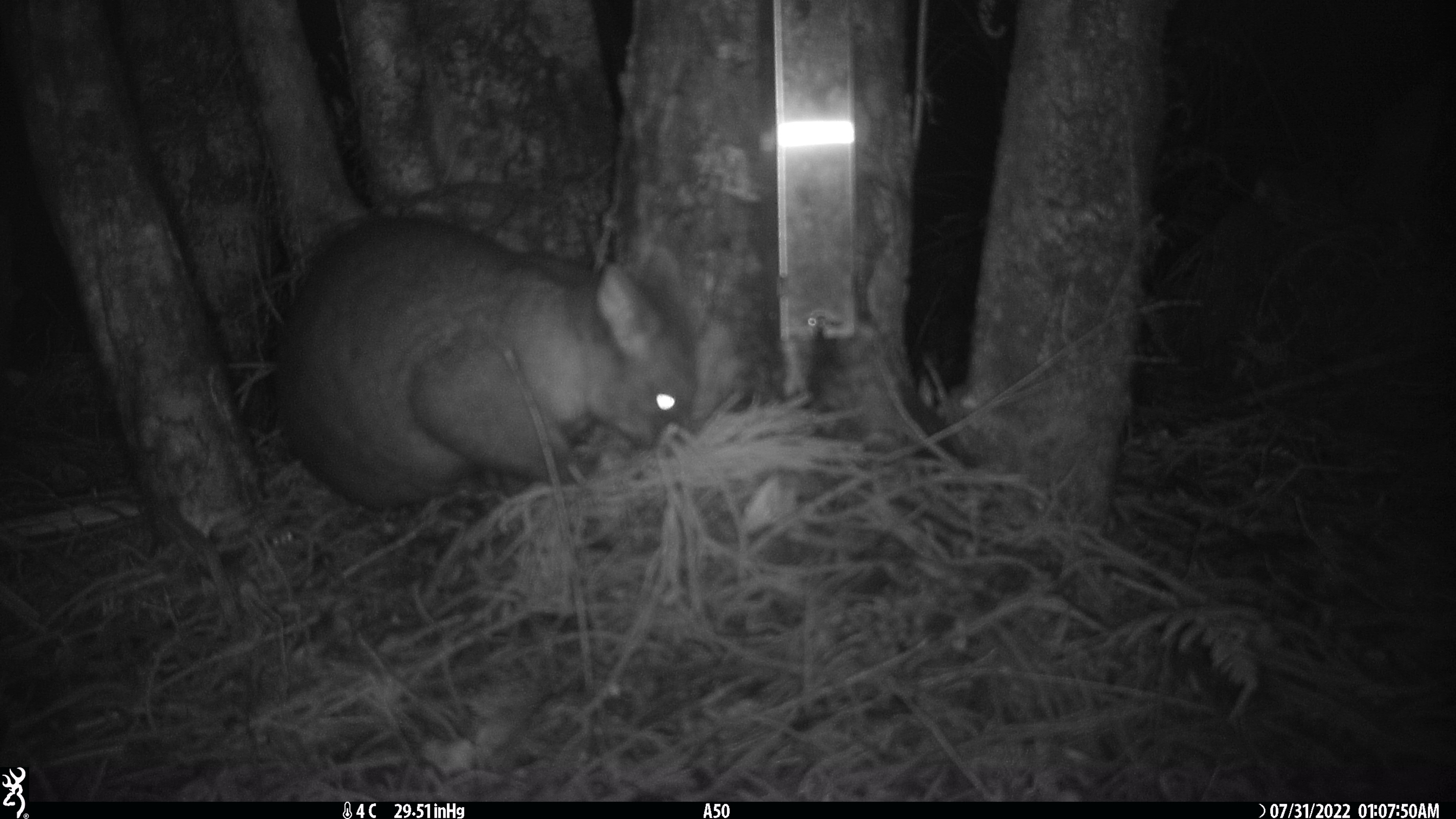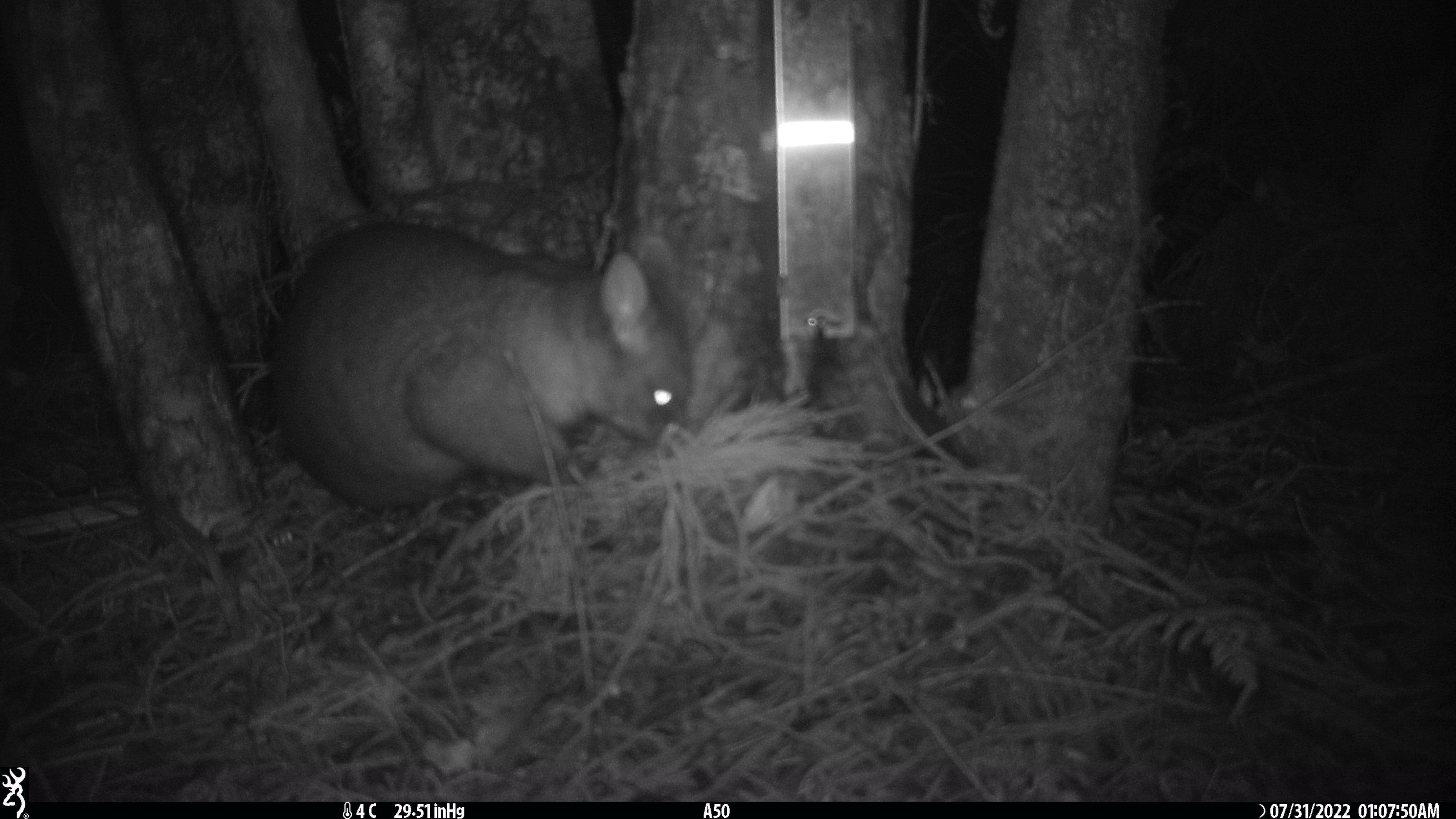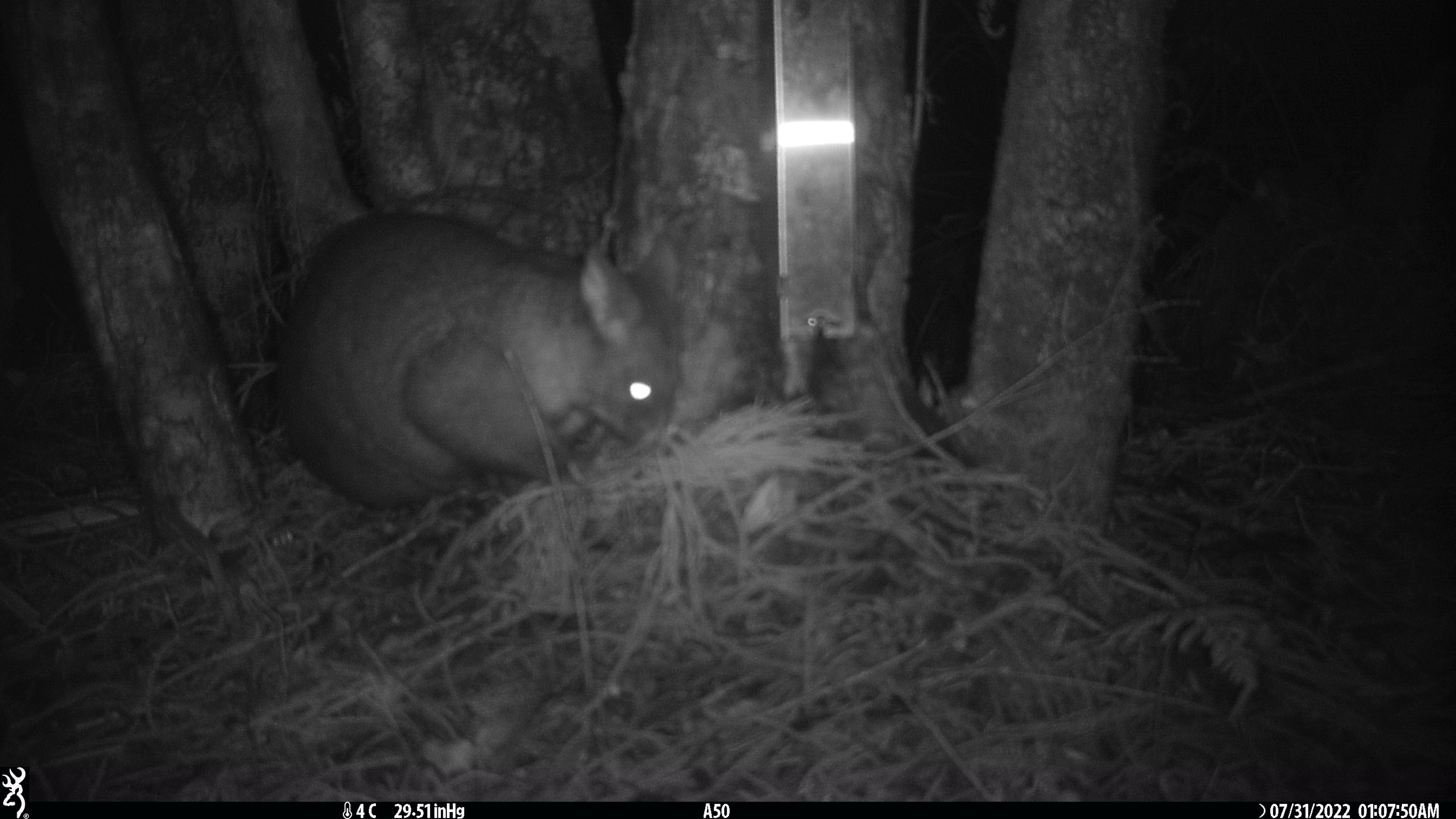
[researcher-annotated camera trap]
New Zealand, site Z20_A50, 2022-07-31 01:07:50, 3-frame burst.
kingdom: Animalia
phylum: Chordata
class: Mammalia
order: Diprotodontia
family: Phalangeridae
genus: Trichosurus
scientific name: Trichosurus vulpecula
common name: common brushtail possum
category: possum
Possum (common brushtail possum) (Trichosurus vulpecula).